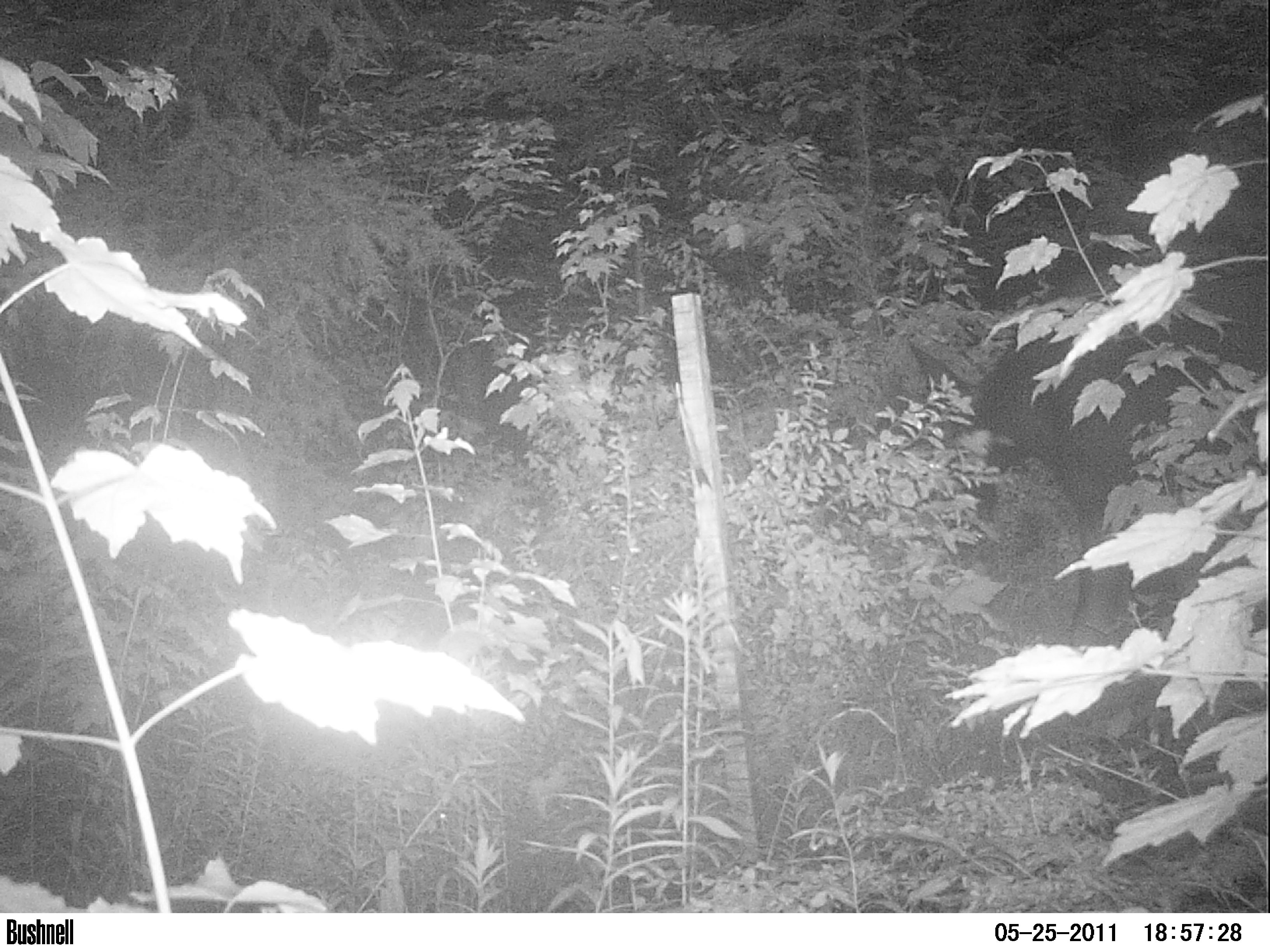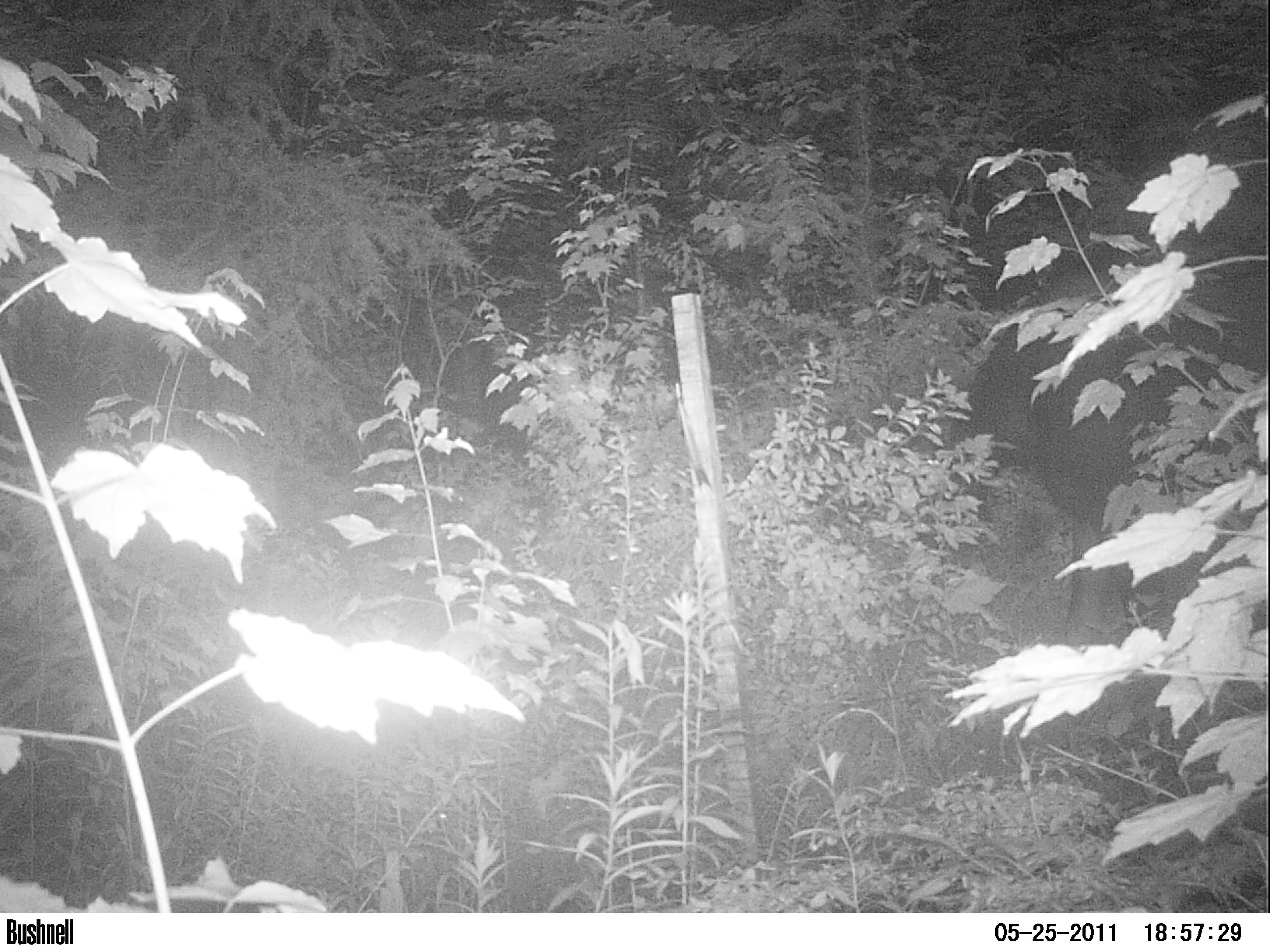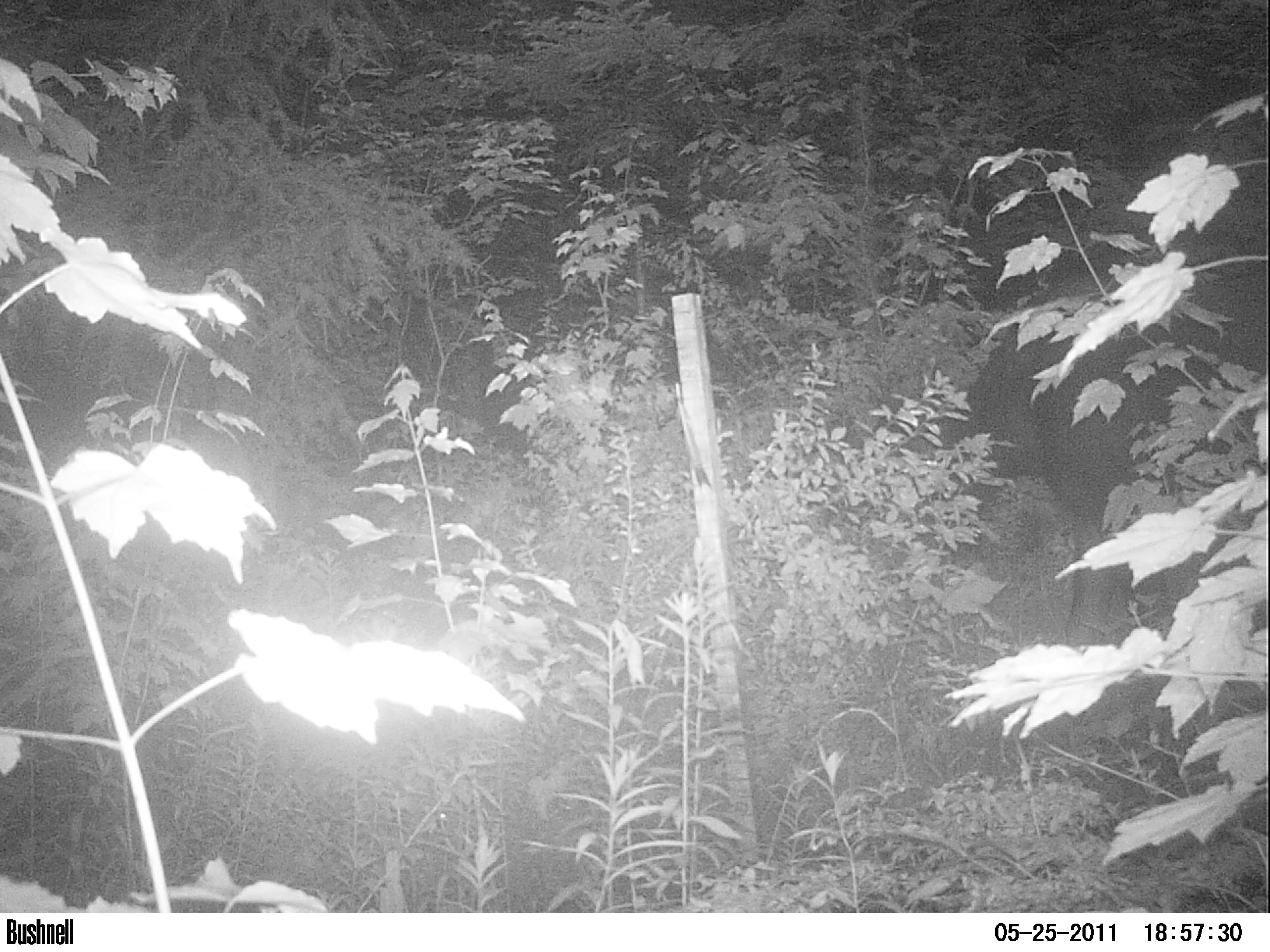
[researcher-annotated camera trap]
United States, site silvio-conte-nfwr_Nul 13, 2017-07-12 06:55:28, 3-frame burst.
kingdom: Animalia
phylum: Chordata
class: Mammalia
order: Artiodactyla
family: Cervidae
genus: Alces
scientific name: Alces alces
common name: moose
Moose (Alces alces).